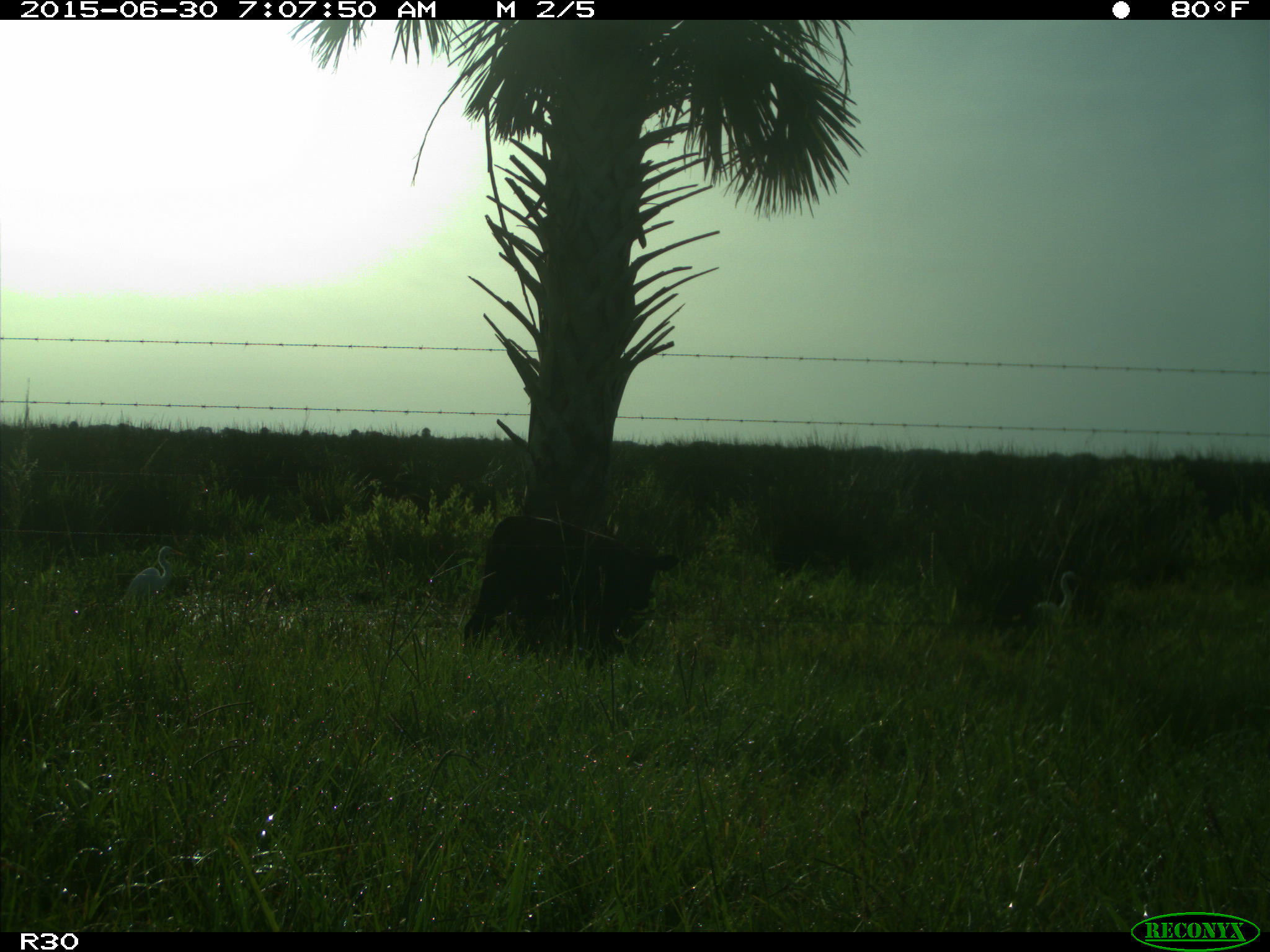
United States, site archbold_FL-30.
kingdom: Animalia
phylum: Chordata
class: Mammalia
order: Artiodactyla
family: Bovidae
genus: Bos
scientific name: Bos taurus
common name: domestic cow